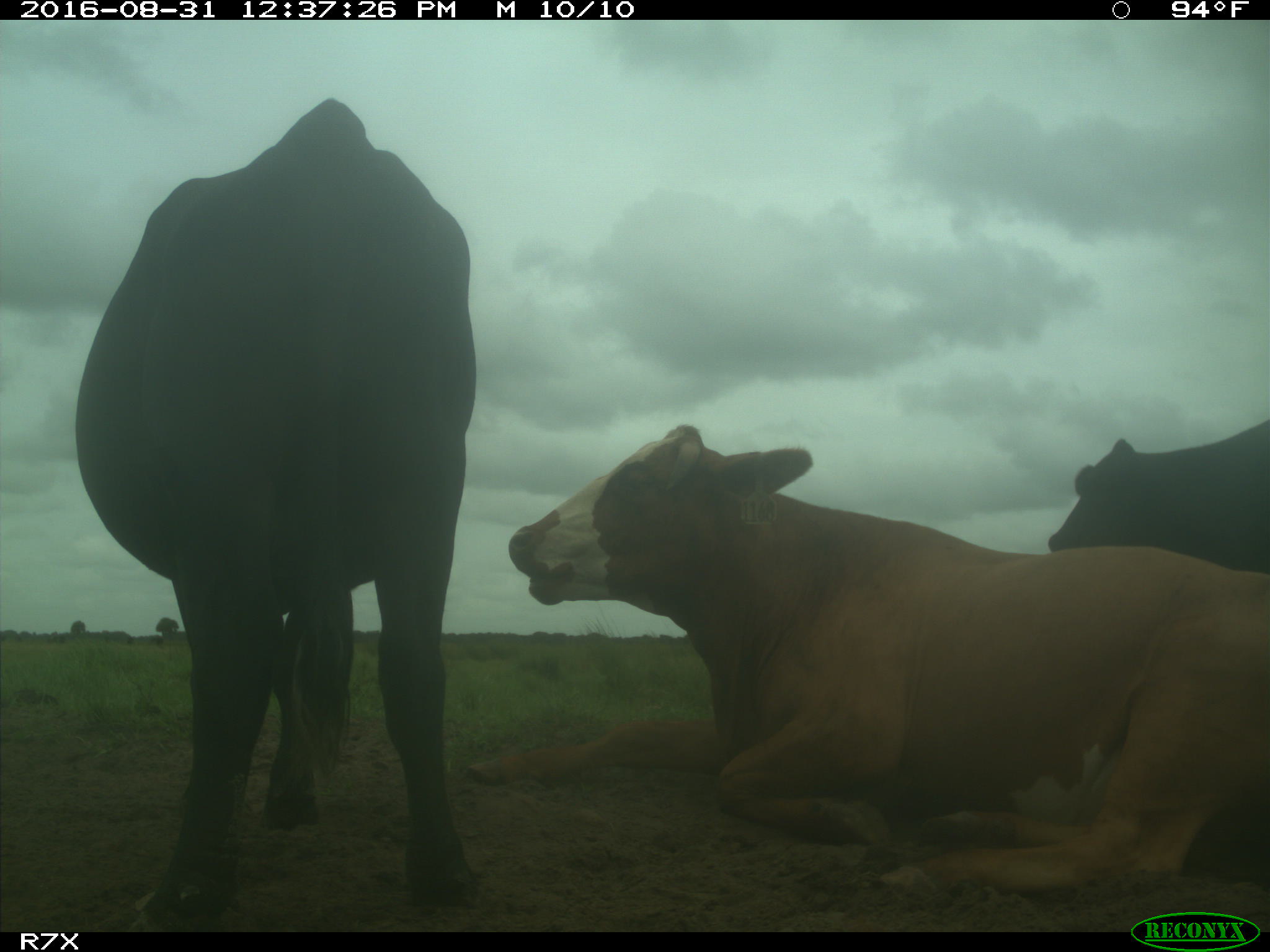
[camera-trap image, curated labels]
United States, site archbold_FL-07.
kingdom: Animalia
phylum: Chordata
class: Mammalia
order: Artiodactyla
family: Bovidae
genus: Bos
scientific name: Bos taurus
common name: domestic cow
Bos taurus (domestic cow).